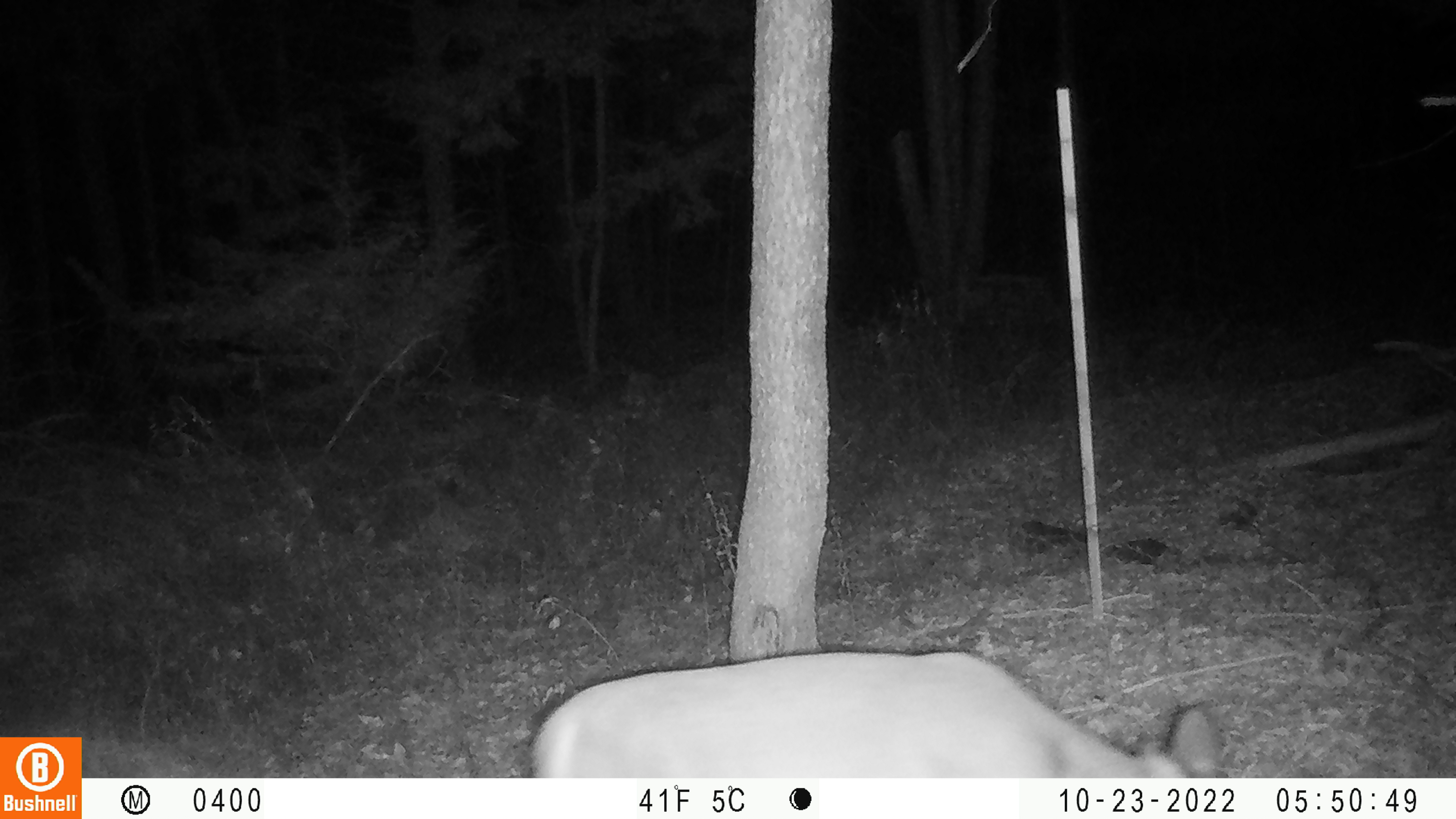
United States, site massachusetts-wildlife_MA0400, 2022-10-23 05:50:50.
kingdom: Animalia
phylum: Chordata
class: Mammalia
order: Artiodactyla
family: Cervidae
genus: Odocoileus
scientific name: Odocoileus virginianus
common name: white-tailed deer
White-tailed deer (Odocoileus virginianus).